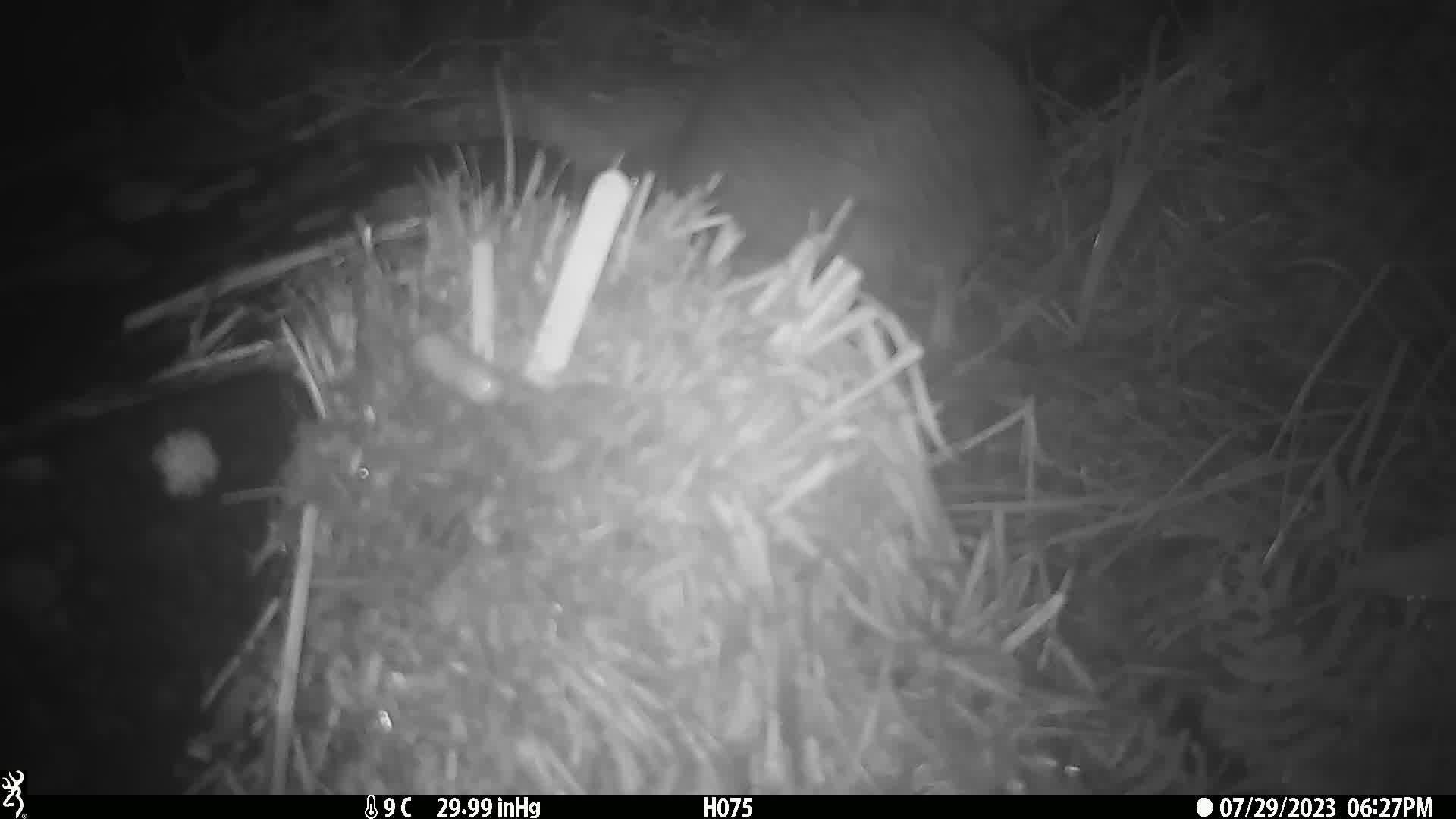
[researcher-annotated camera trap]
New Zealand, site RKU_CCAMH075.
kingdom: Animalia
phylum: Chordata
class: Aves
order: Apterygiformes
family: Apterygidae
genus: Apteryx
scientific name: Apteryx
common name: kiwi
Kiwi (Apteryx).